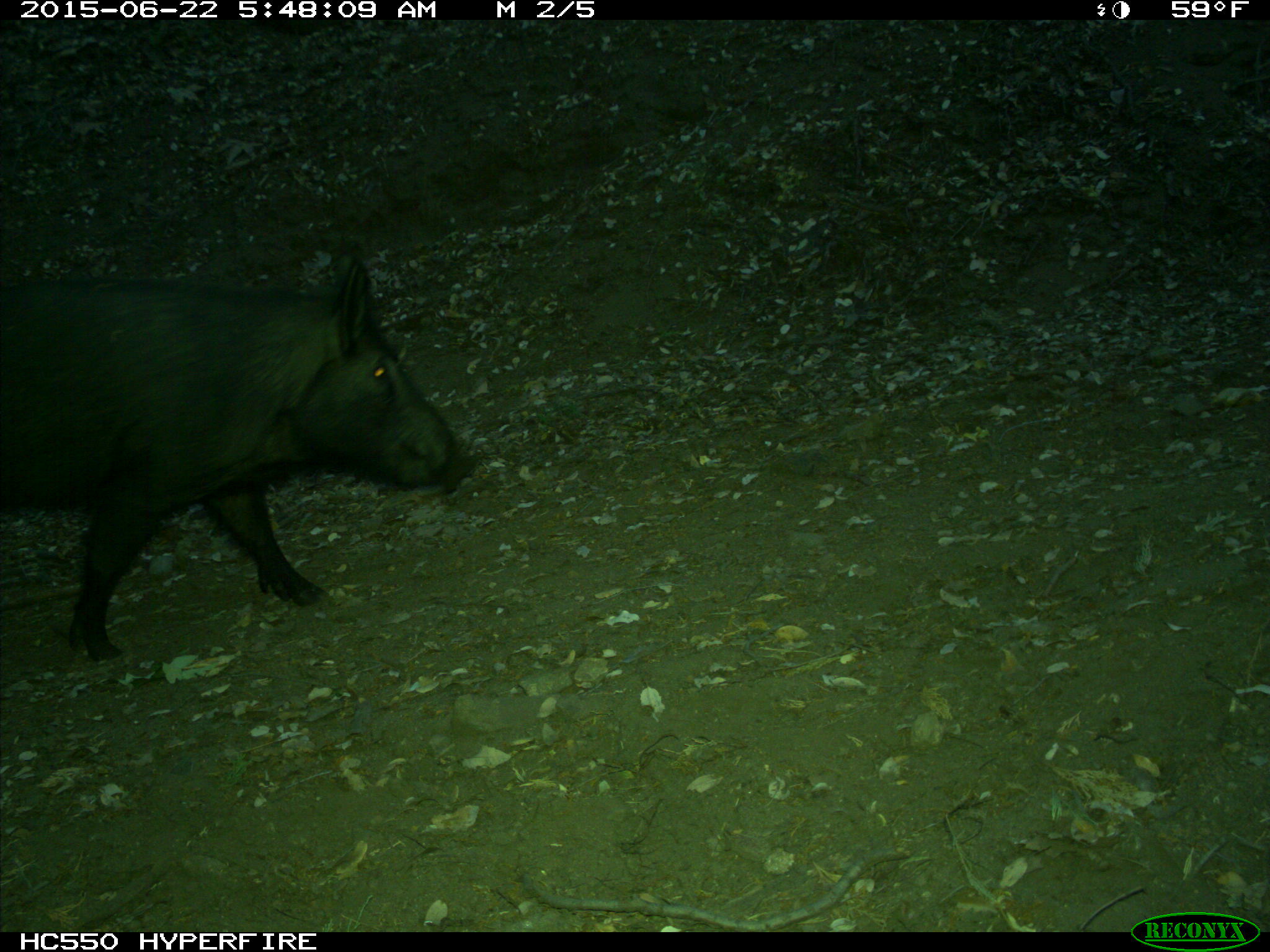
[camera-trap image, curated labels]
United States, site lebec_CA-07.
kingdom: Animalia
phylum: Chordata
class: Mammalia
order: Artiodactyla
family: Suidae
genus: Sus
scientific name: Sus scrofa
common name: wild boar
Sus scrofa (wild boar).